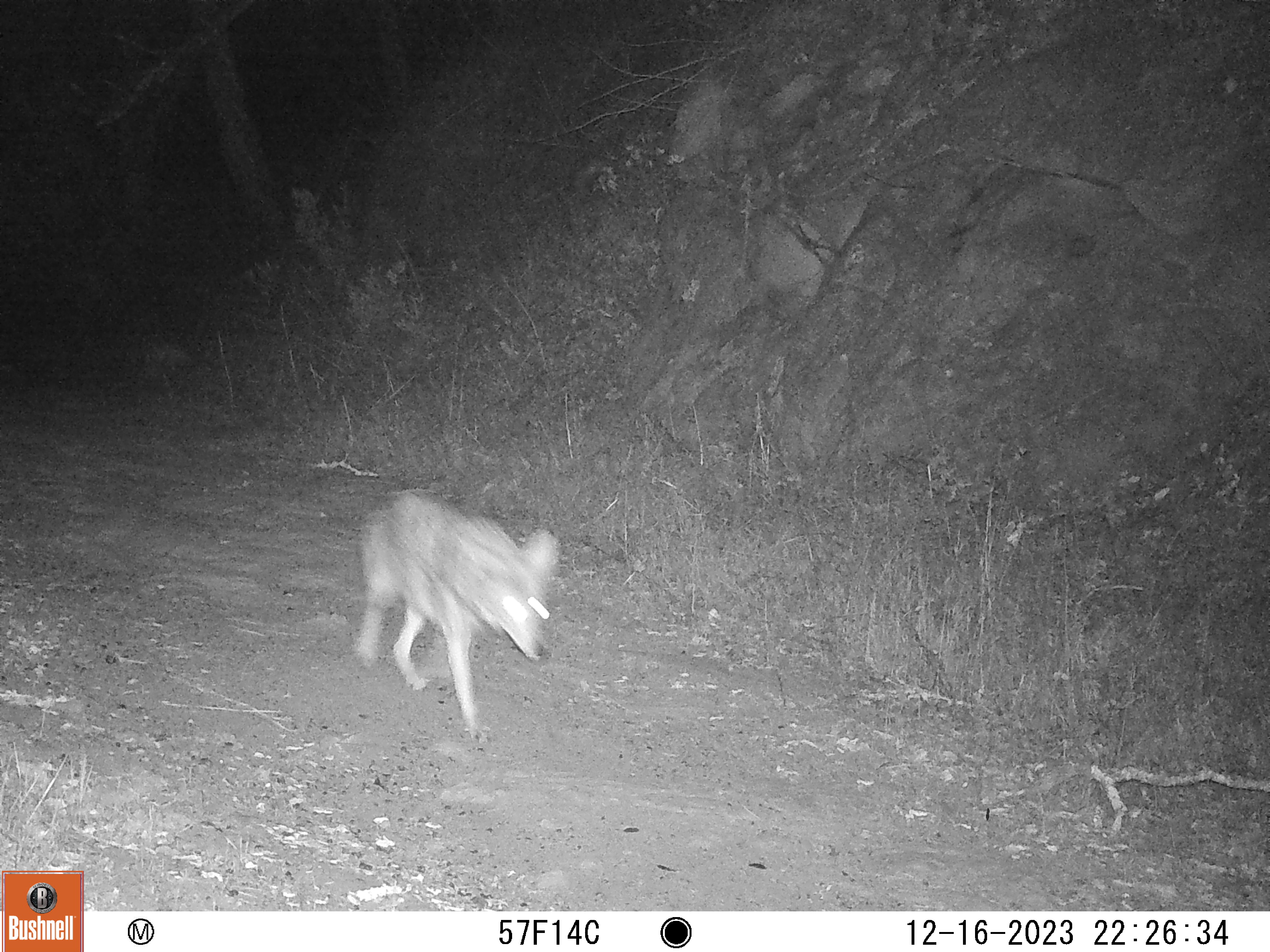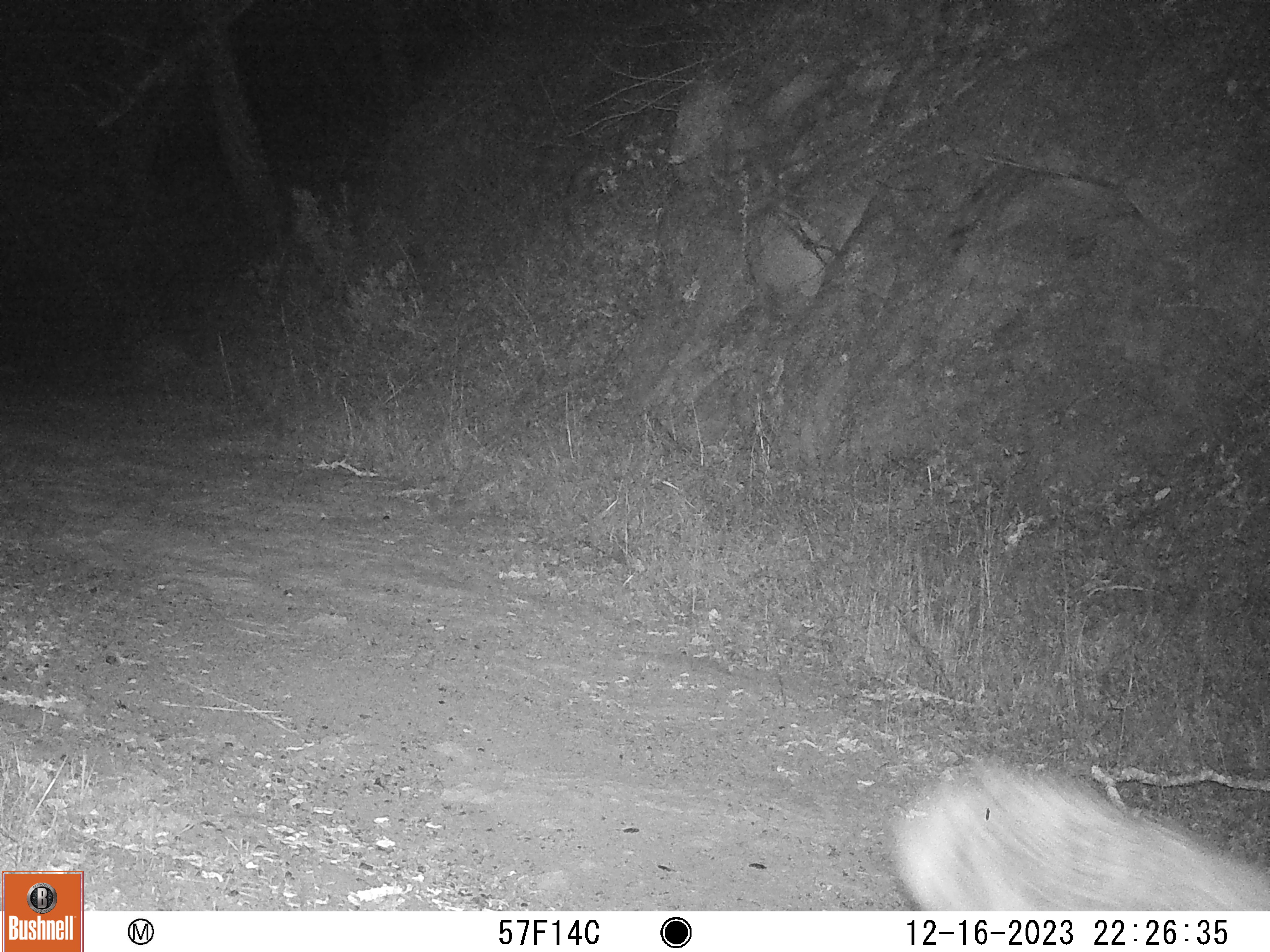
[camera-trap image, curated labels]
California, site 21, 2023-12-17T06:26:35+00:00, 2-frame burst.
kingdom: Animalia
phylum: Chordata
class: Mammalia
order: Carnivora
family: Canidae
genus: Canis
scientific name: Canis latrans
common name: coyote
Coyote (Canis latrans).